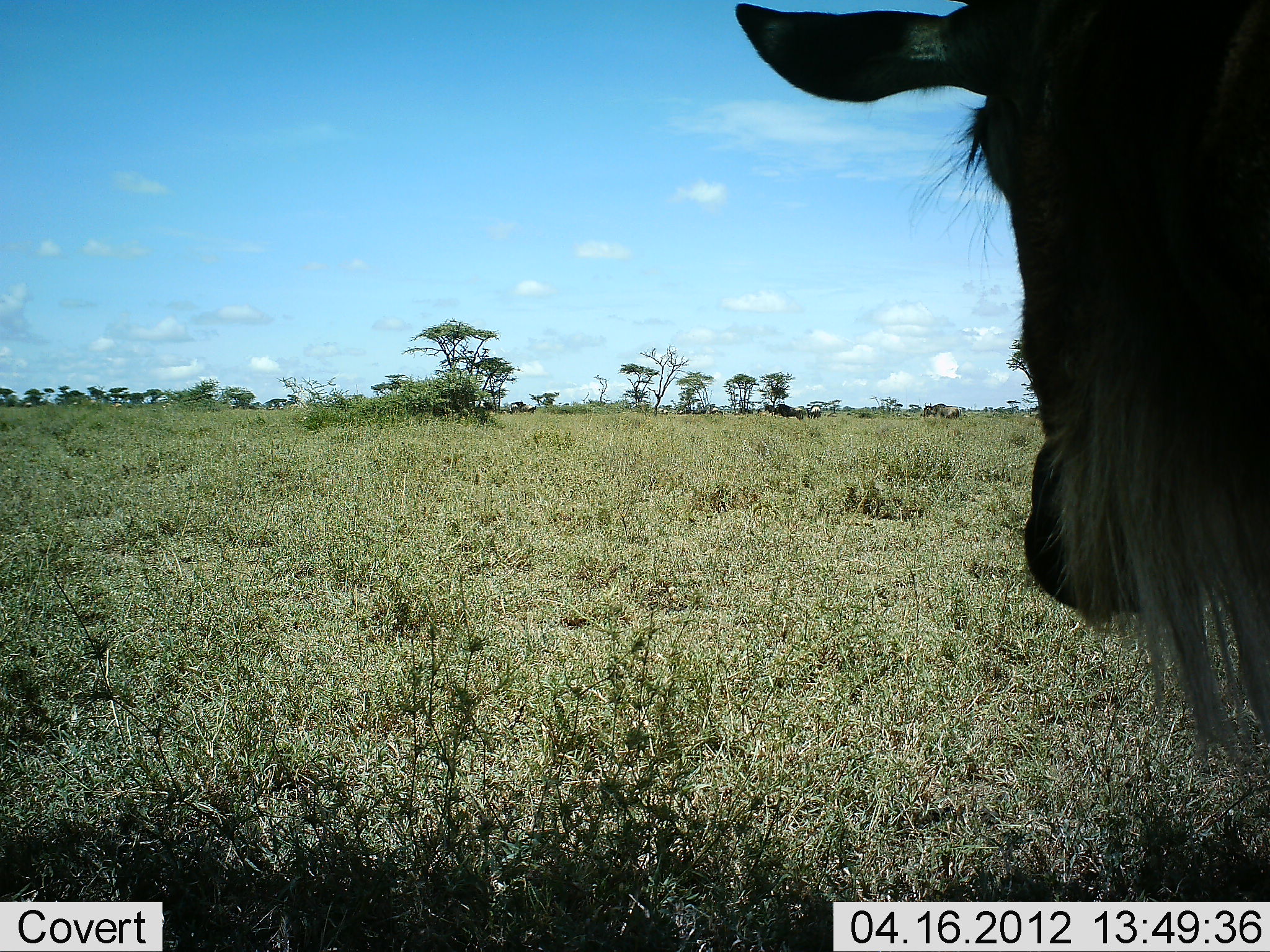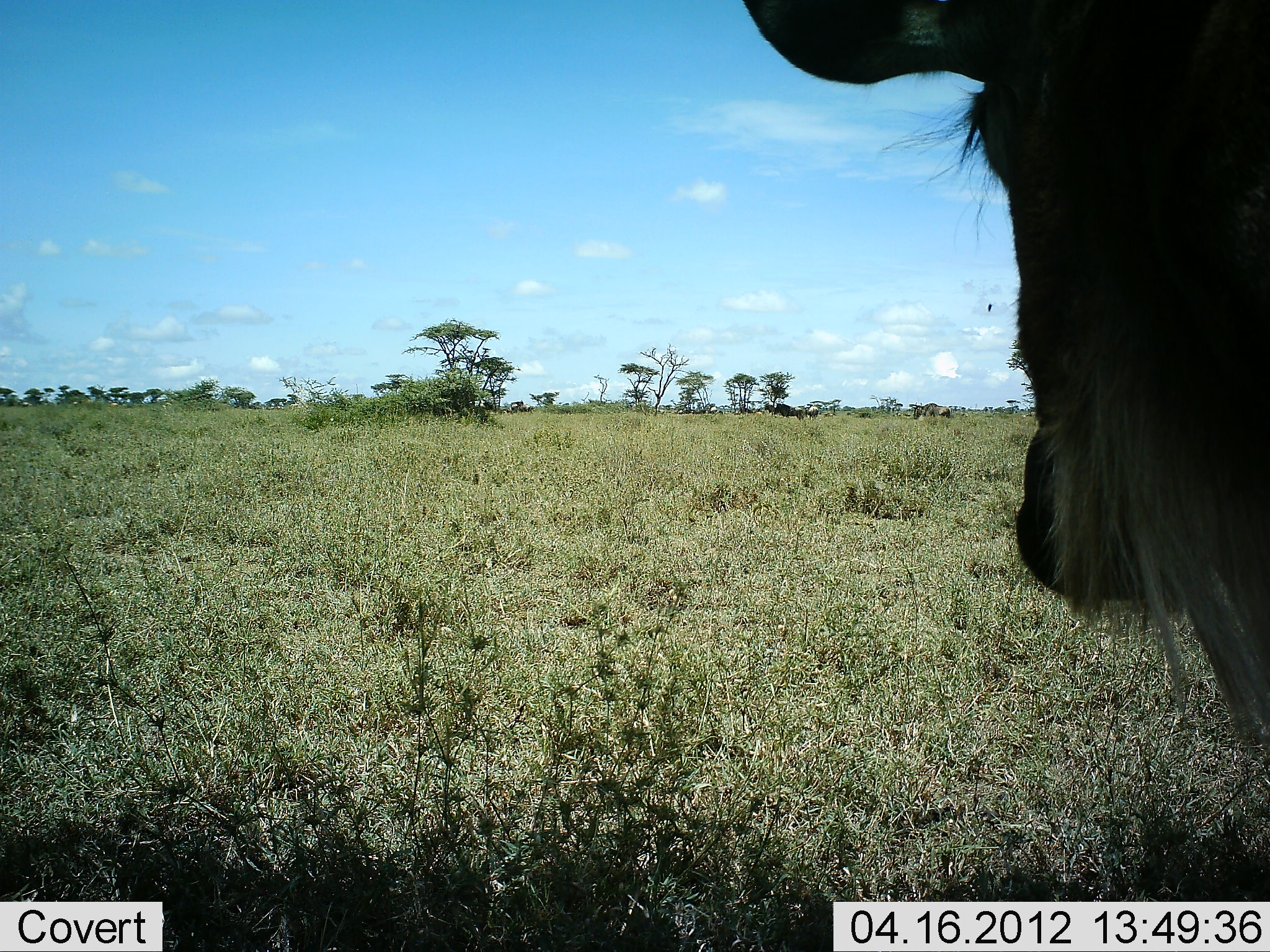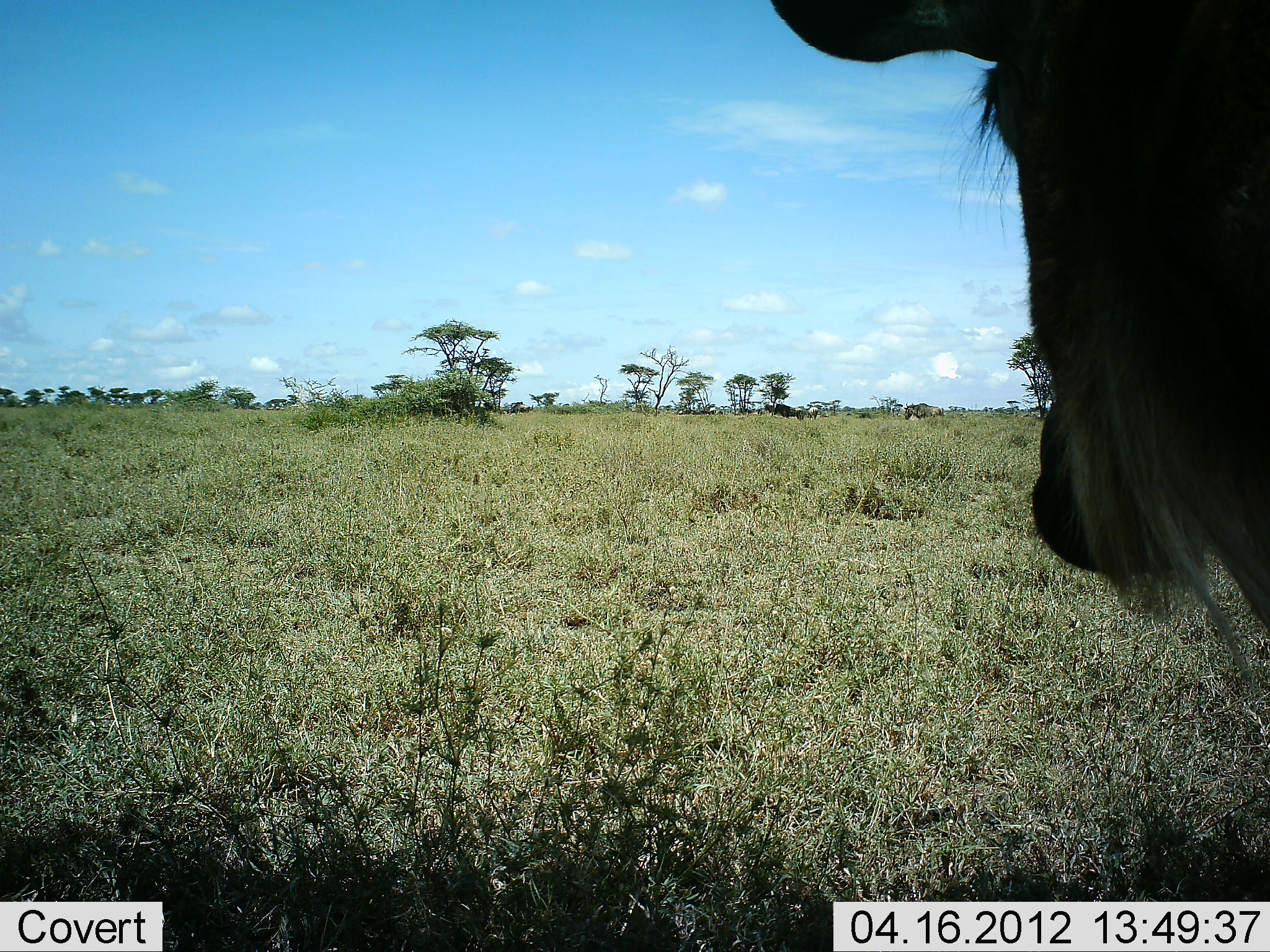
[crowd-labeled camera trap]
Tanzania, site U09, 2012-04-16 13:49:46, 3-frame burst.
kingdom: Animalia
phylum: Chordata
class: Mammalia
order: Artiodactyla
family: Bovidae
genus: Connochaetes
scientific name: Connochaetes taurinus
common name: blue wildebeest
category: wildebeest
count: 2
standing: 82%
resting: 14%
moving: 39%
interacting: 0%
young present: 4%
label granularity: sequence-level